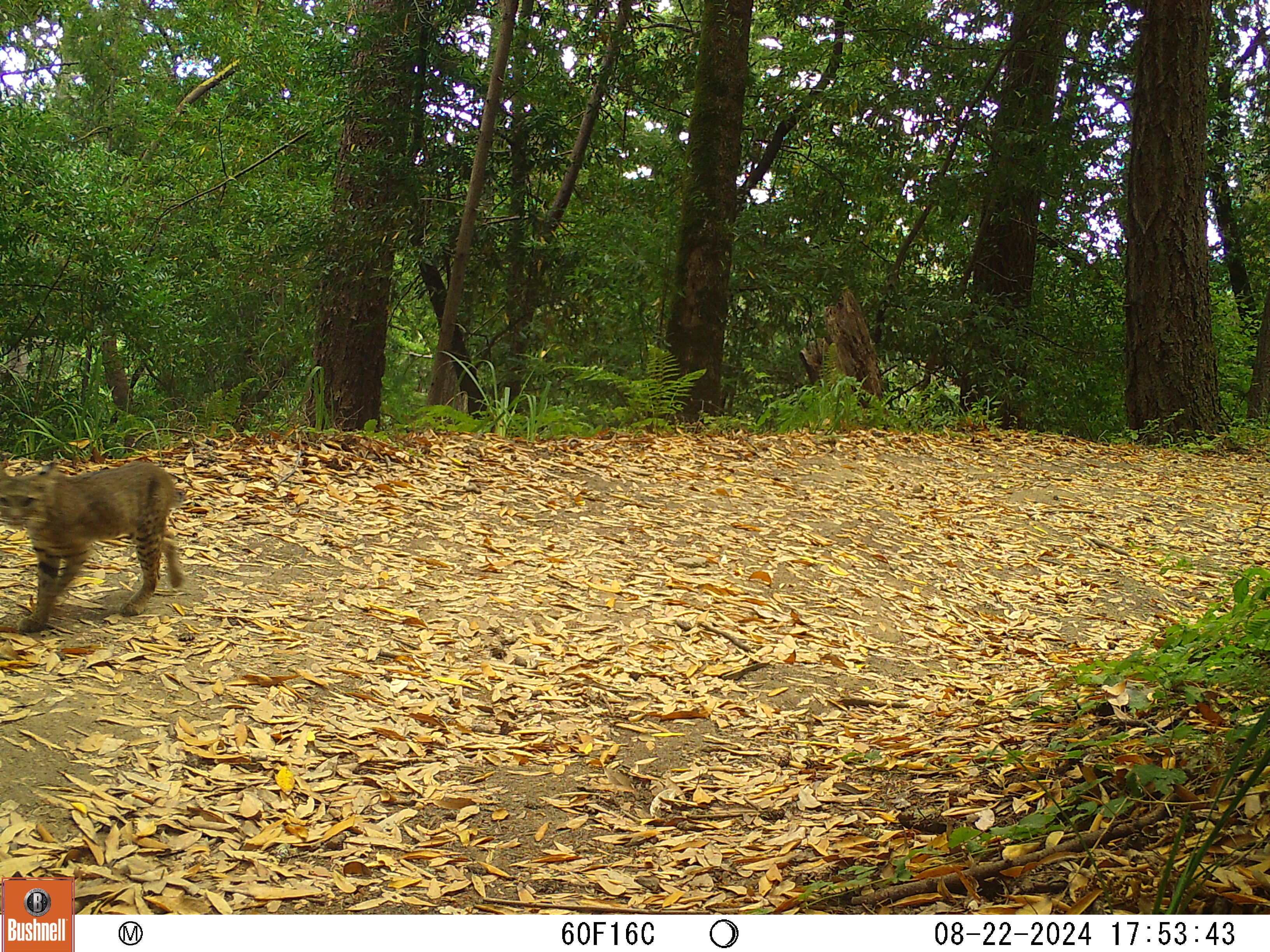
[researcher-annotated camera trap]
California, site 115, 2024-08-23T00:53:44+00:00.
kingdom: Animalia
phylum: Chordata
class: Mammalia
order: Carnivora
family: Felidae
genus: Lynx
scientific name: Lynx rufus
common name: bobcat